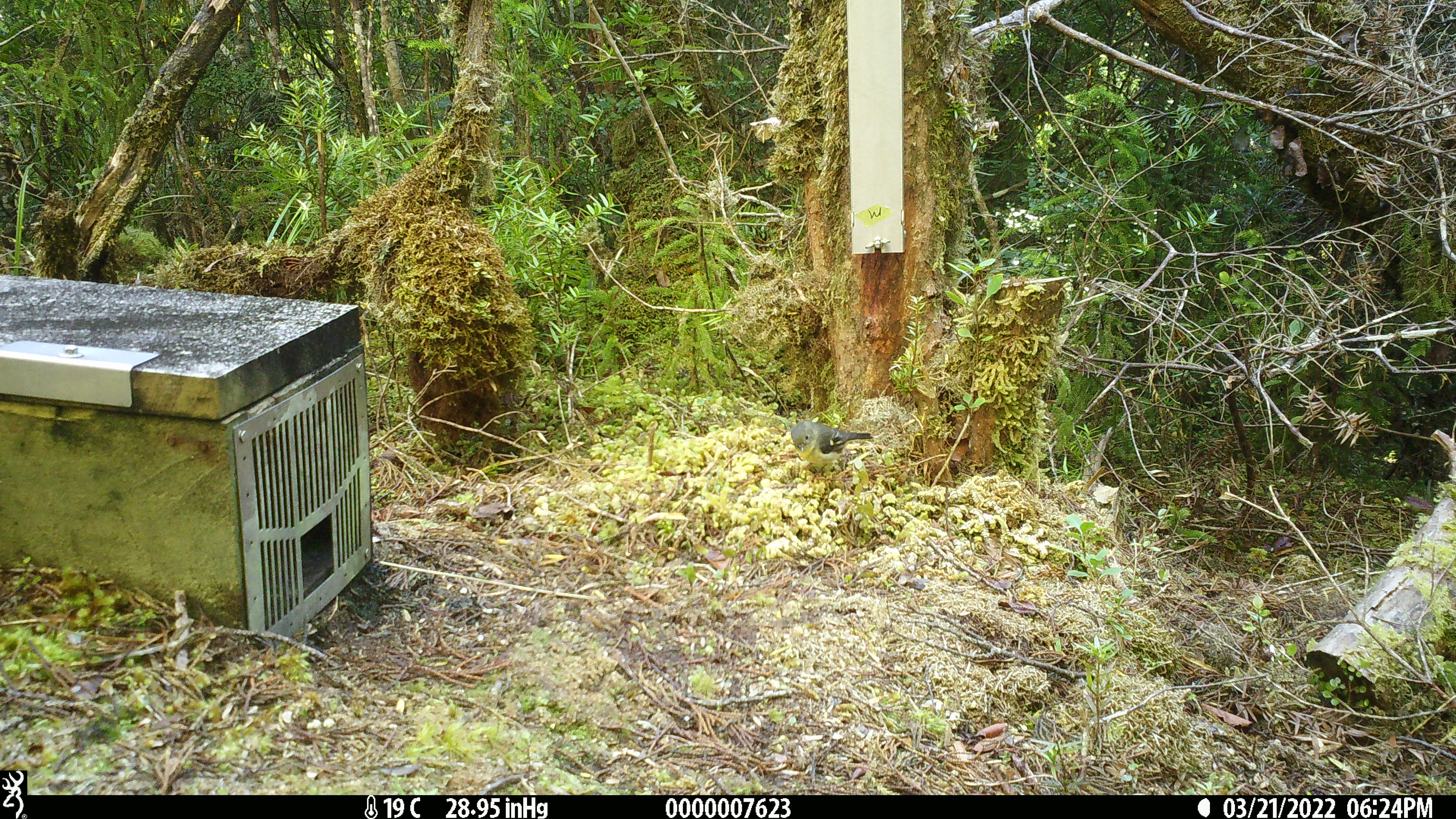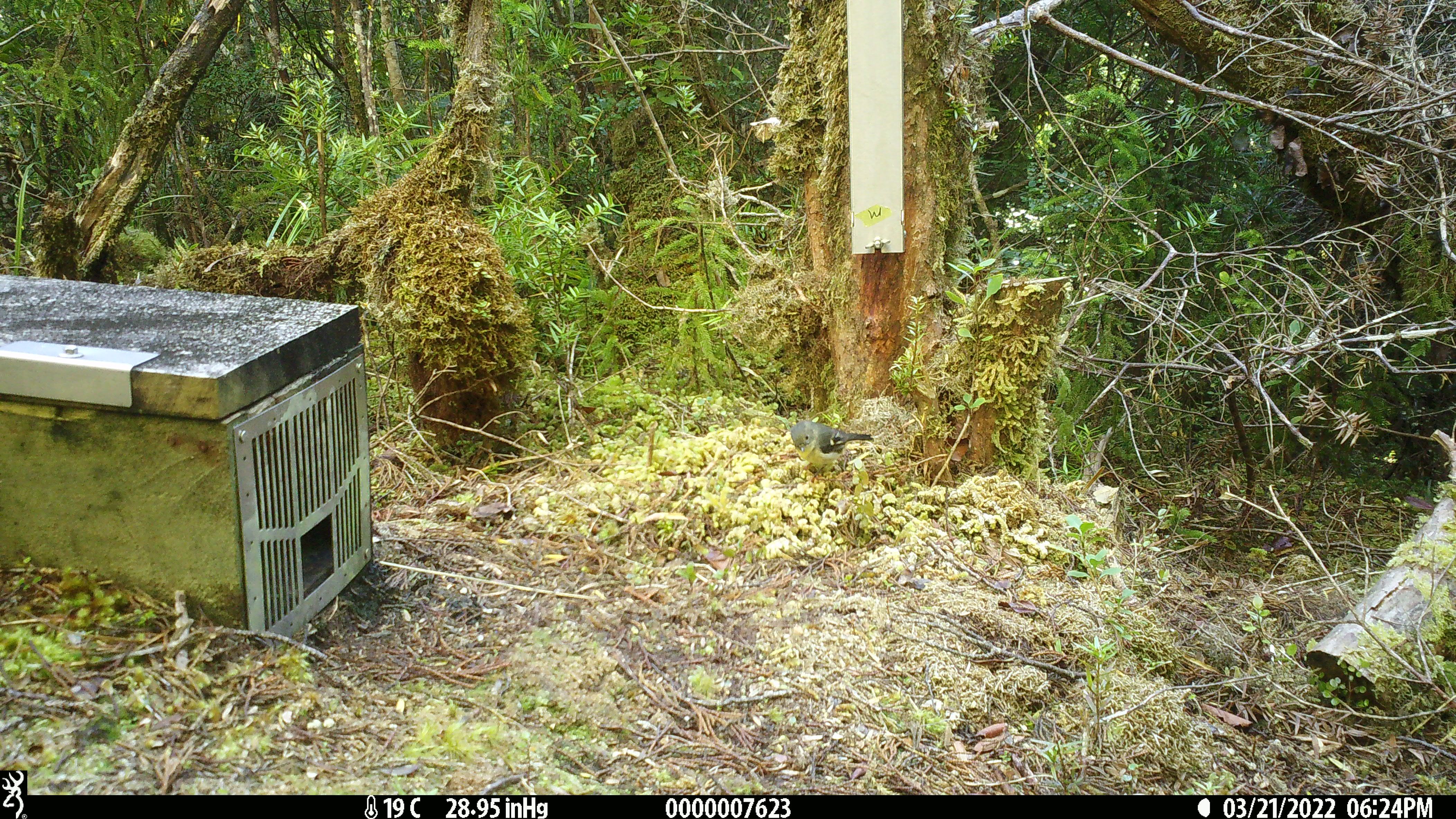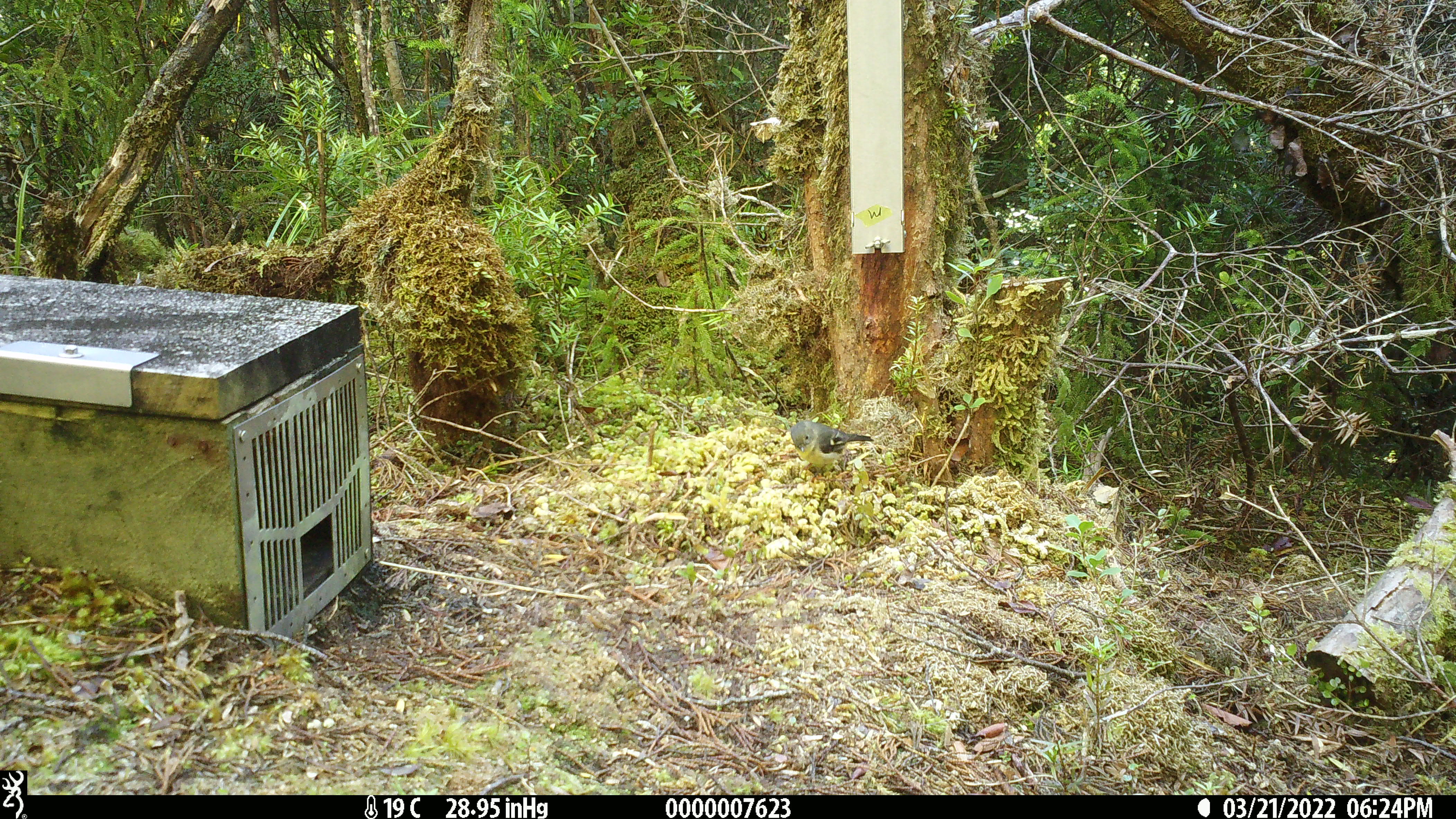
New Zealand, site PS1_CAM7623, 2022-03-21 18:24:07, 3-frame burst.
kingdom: Animalia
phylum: Chordata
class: Aves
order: Passeriformes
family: Petroicidae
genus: Petroica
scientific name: Petroica macrocephala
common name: tomtit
Tomtit (Petroica macrocephala).